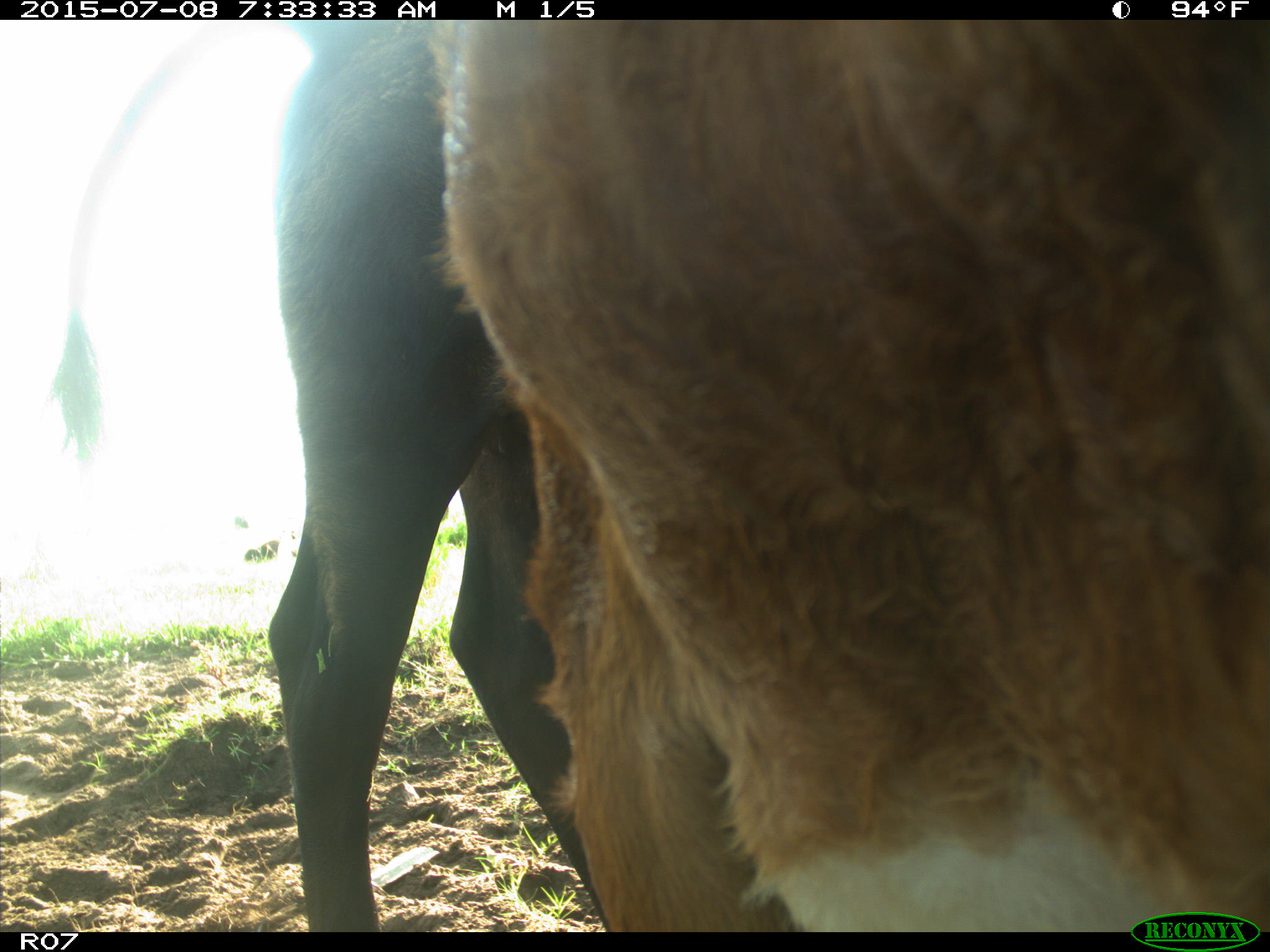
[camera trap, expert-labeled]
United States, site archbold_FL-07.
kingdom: Animalia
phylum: Chordata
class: Mammalia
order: Artiodactyla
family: Bovidae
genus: Bos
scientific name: Bos taurus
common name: domestic cow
Bos taurus (domestic cow).